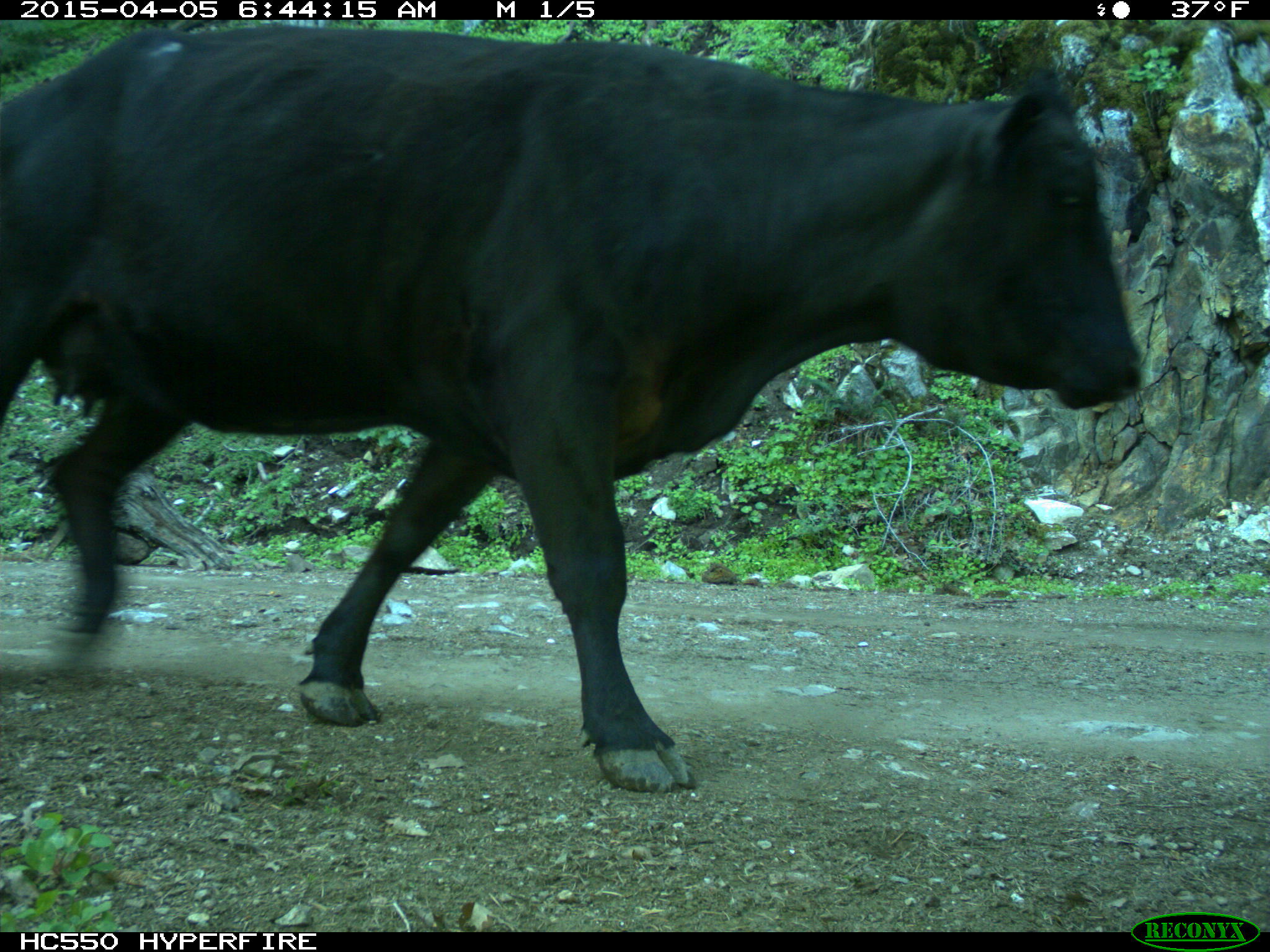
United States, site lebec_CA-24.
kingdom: Animalia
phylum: Chordata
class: Mammalia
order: Artiodactyla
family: Bovidae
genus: Bos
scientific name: Bos taurus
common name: domestic cow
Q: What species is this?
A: Bos taurus (domestic cow).